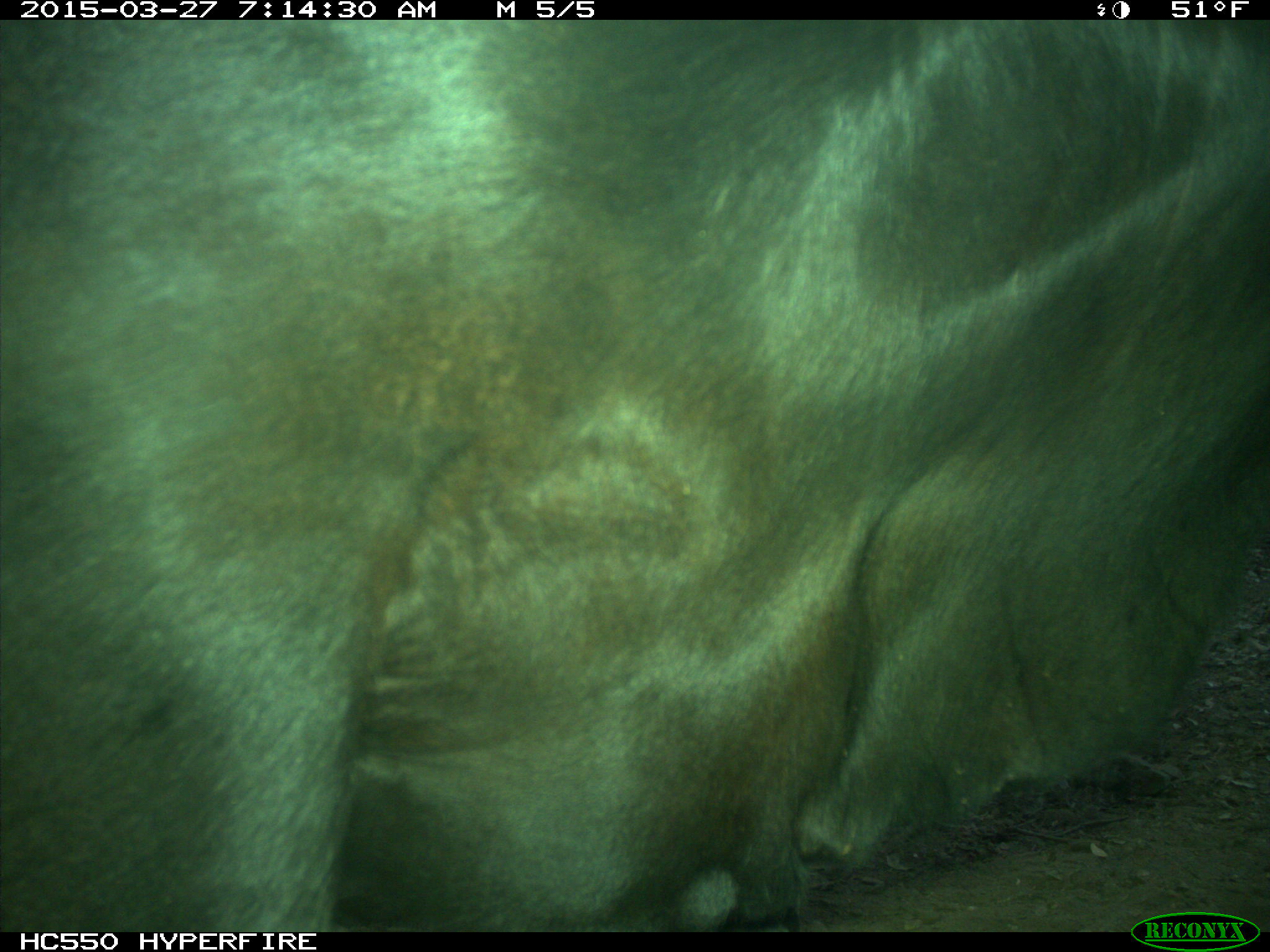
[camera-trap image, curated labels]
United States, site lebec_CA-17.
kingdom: Animalia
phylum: Chordata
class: Mammalia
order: Artiodactyla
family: Bovidae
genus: Bos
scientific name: Bos taurus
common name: domestic cow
Bos taurus (domestic cow).